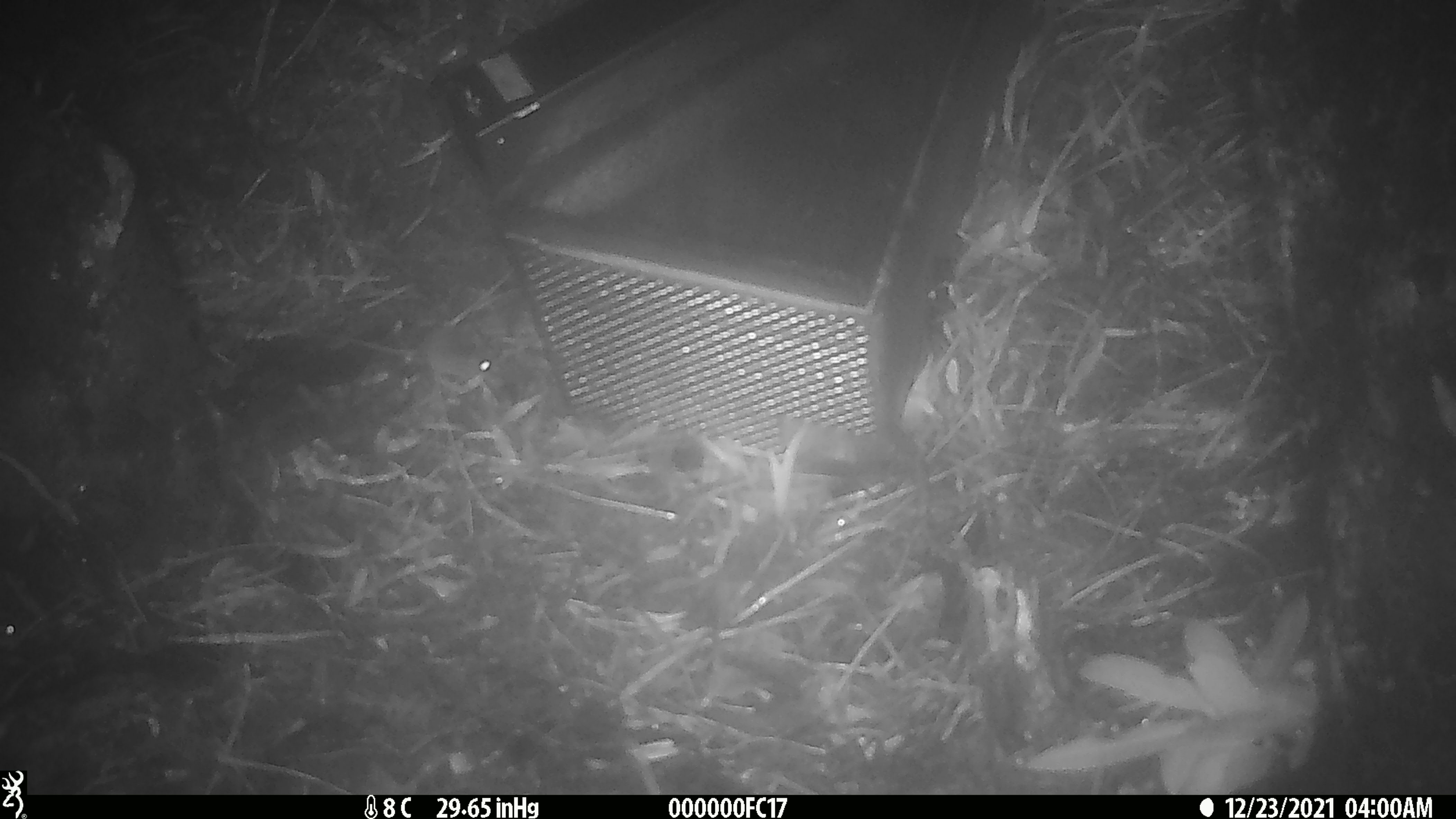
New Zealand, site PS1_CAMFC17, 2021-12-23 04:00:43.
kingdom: Animalia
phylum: Chordata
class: Mammalia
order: Rodentia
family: Muridae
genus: Mus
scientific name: Mus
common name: mouse